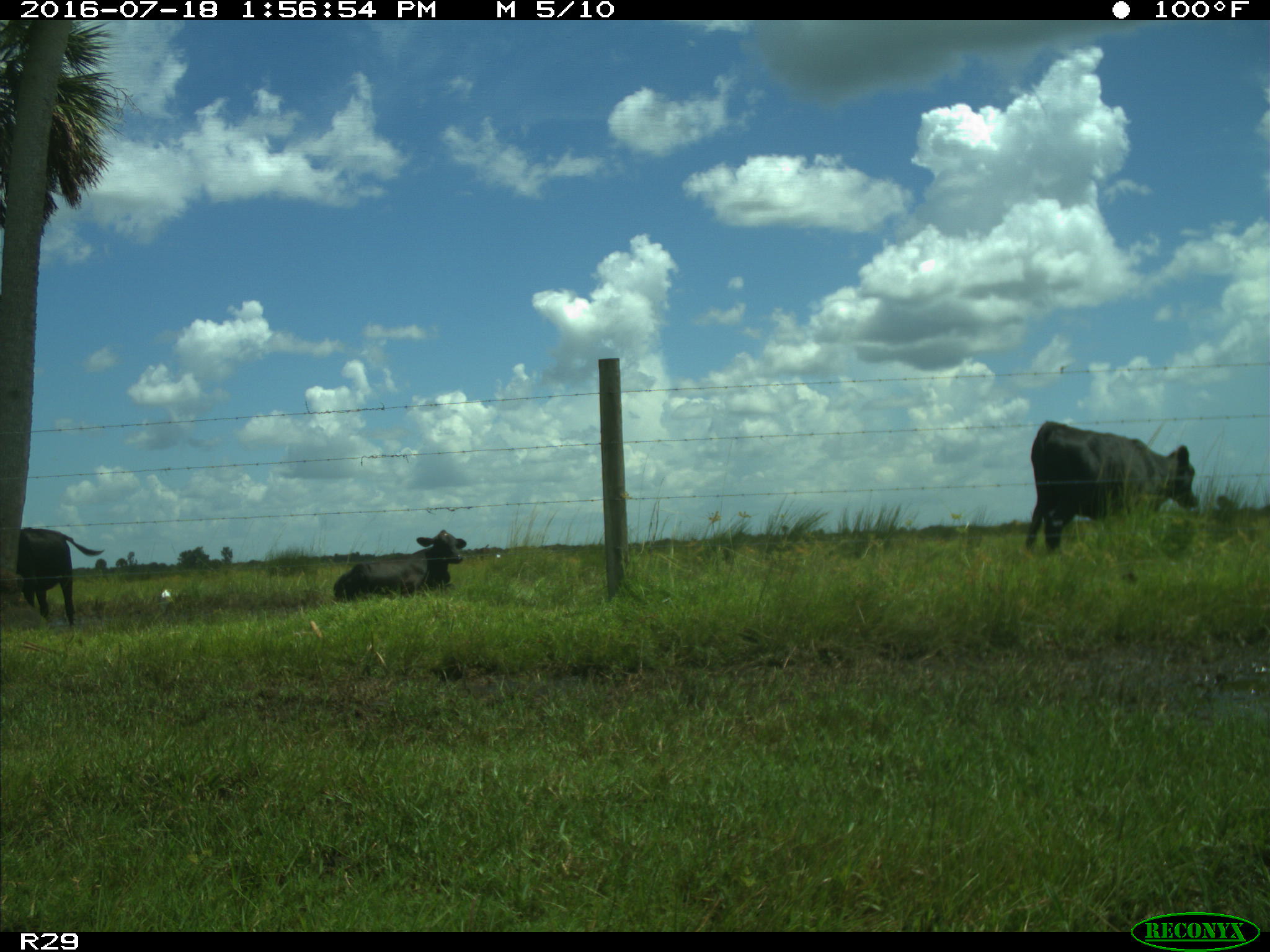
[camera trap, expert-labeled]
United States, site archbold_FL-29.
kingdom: Animalia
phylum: Chordata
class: Mammalia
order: Artiodactyla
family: Bovidae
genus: Bos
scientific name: Bos taurus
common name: domestic cow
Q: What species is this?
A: Bos taurus (domestic cow).